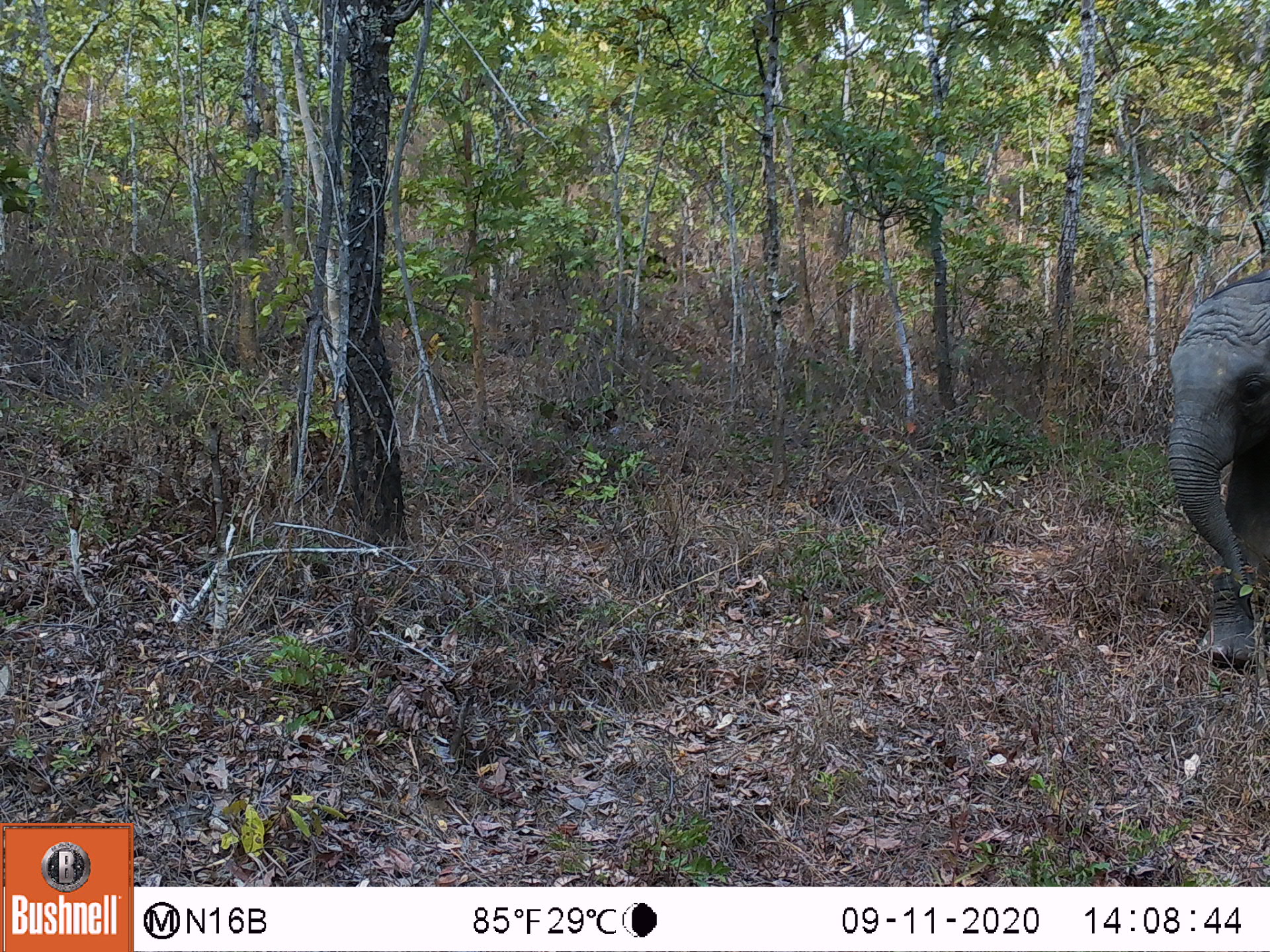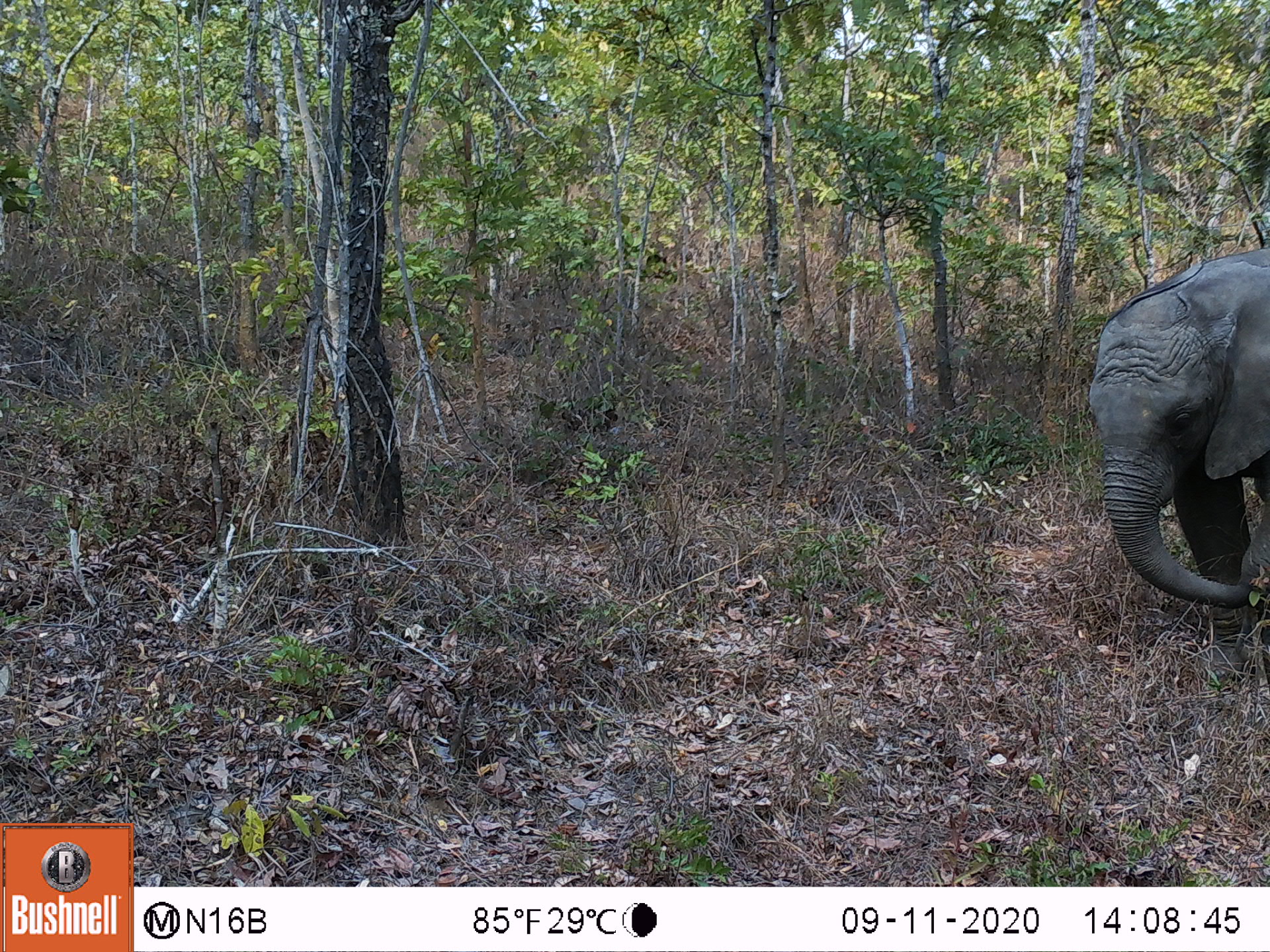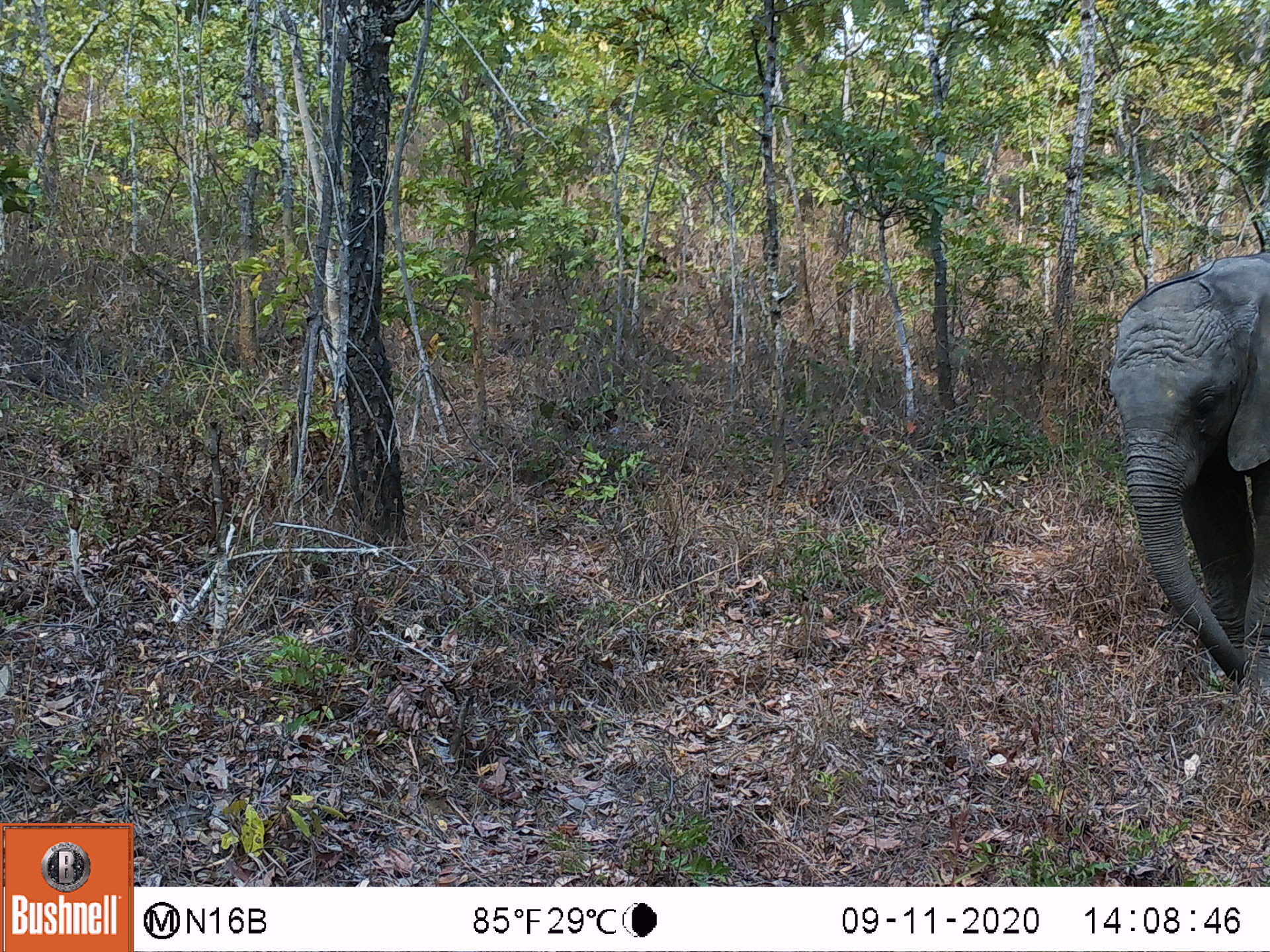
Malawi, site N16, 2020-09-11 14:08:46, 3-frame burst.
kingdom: Animalia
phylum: Chordata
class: Mammalia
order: Proboscidea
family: Elephantidae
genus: Loxodonta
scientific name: Loxodonta africana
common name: african savanna elephant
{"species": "african savanna elephant (Loxodonta africana)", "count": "1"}